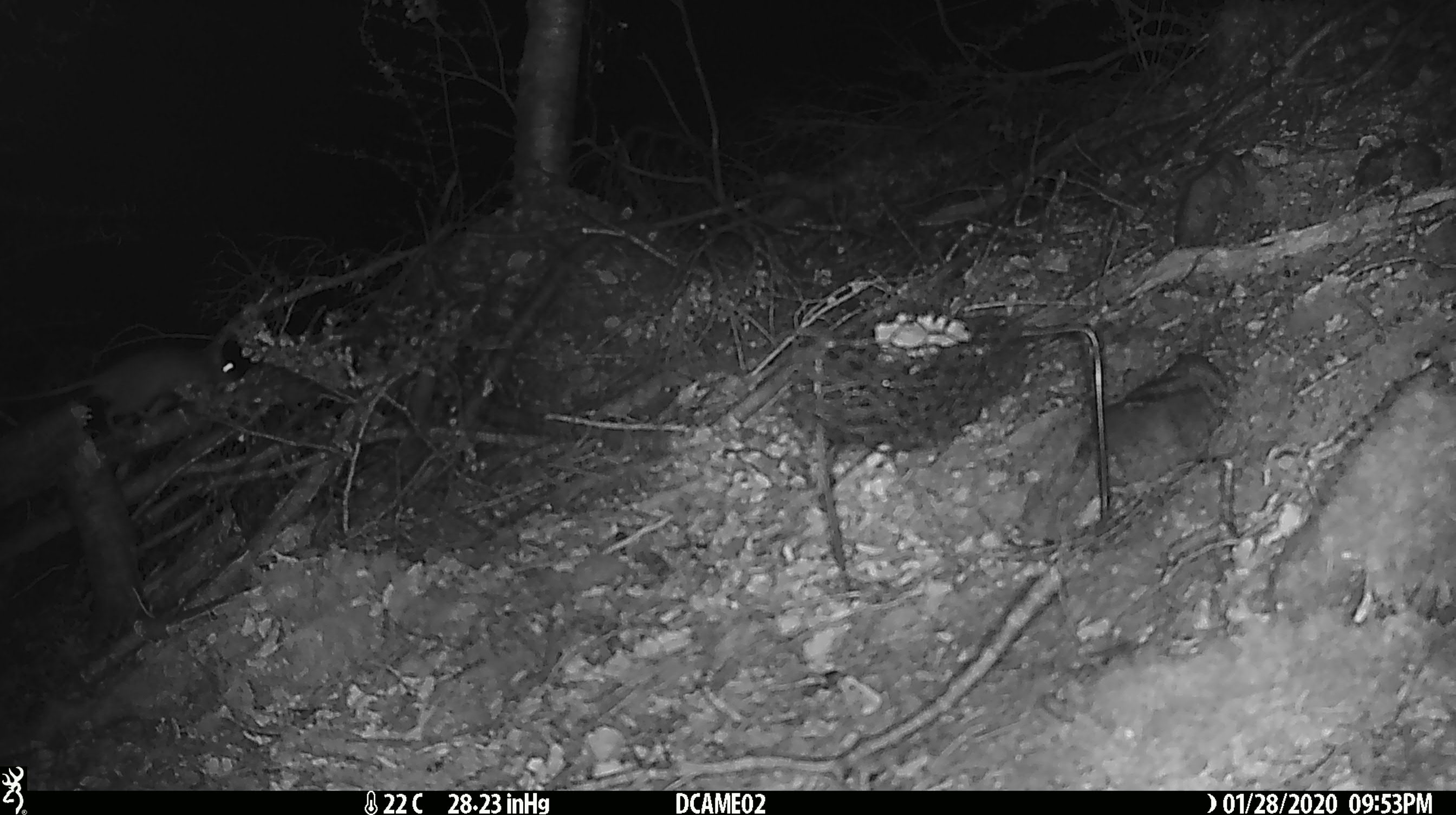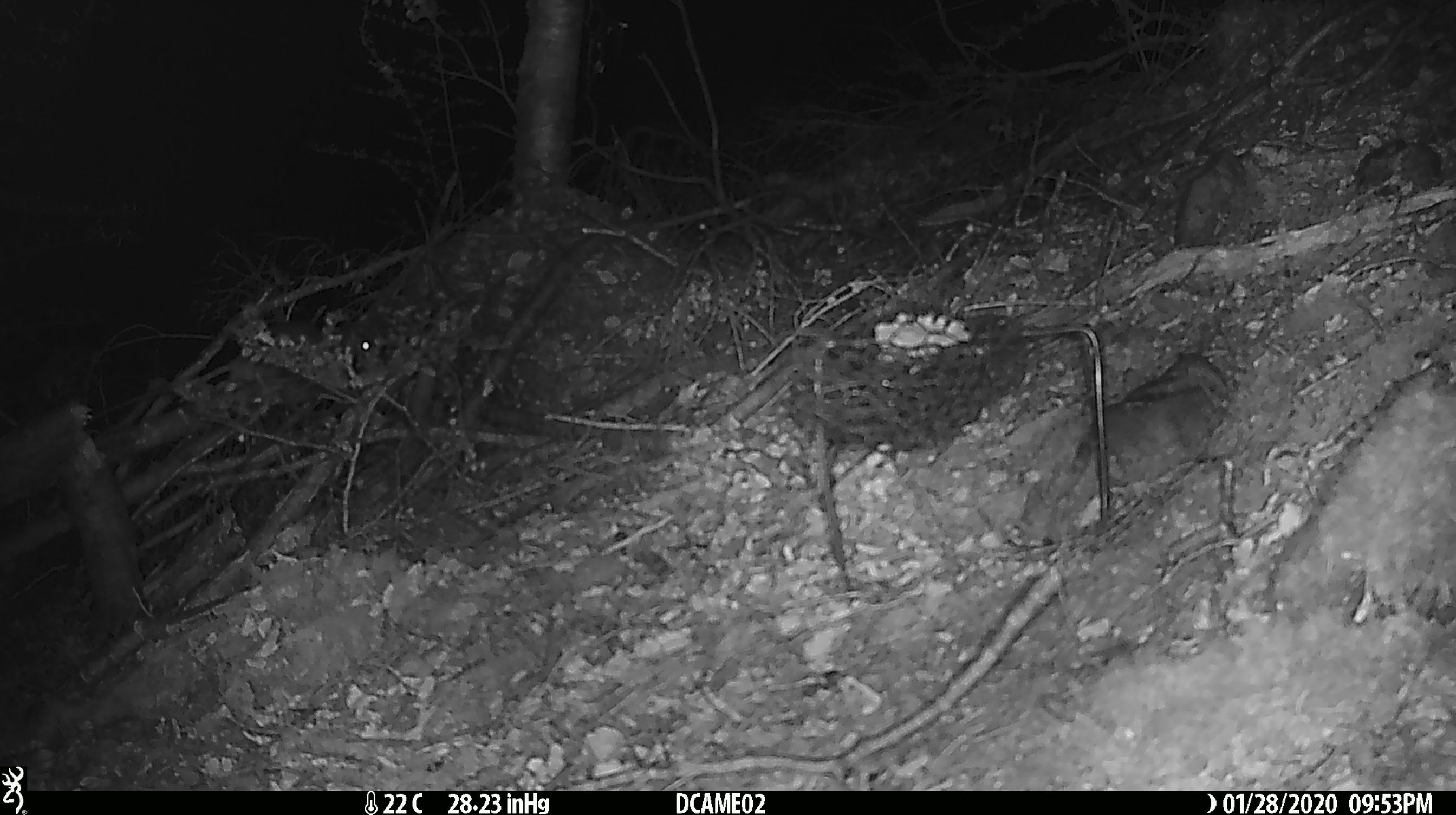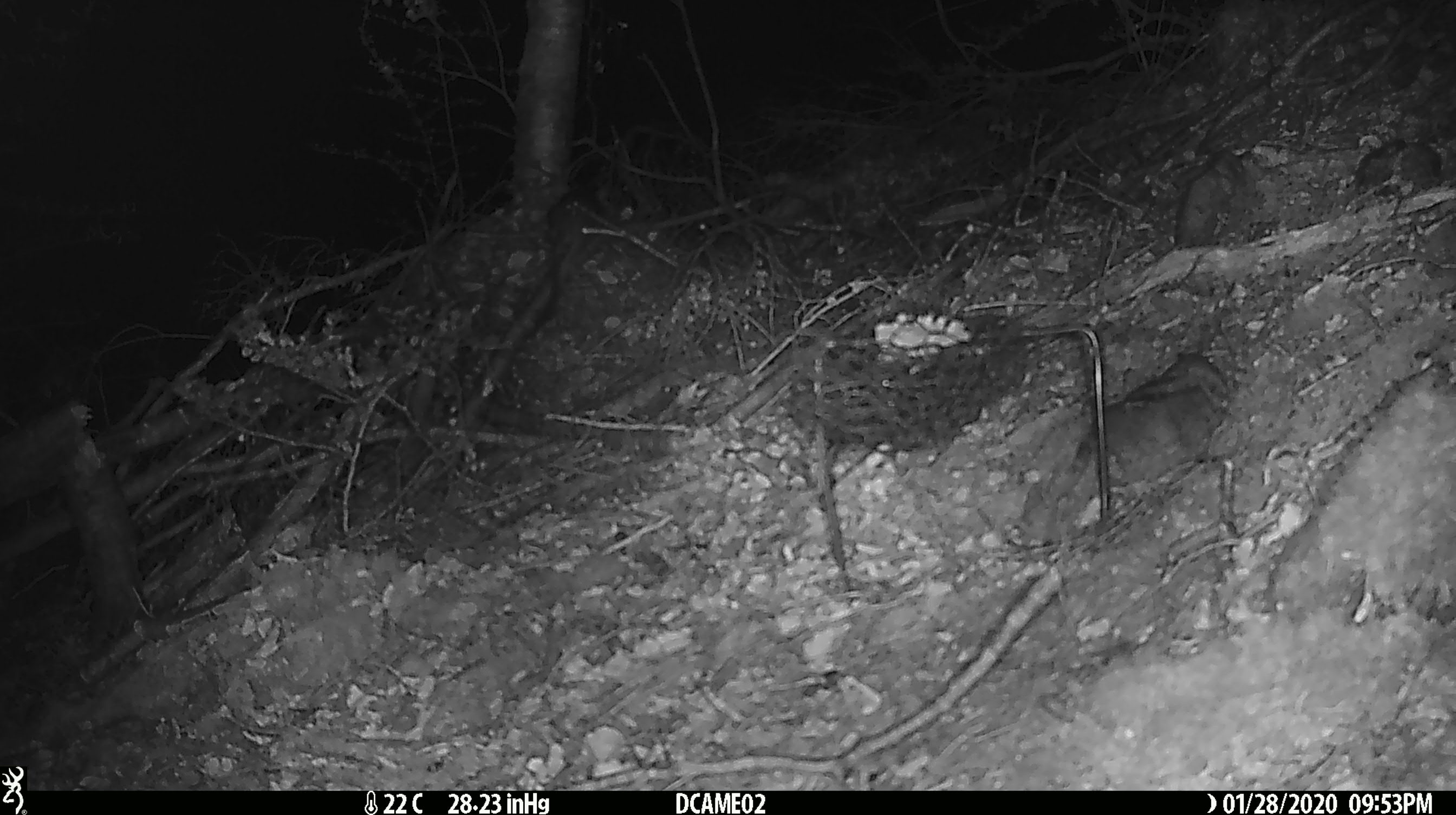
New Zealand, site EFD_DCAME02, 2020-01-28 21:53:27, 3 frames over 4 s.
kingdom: Animalia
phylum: Chordata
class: Mammalia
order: Rodentia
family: Muridae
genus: Rattus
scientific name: Rattus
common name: rat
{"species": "rat (Rattus)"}